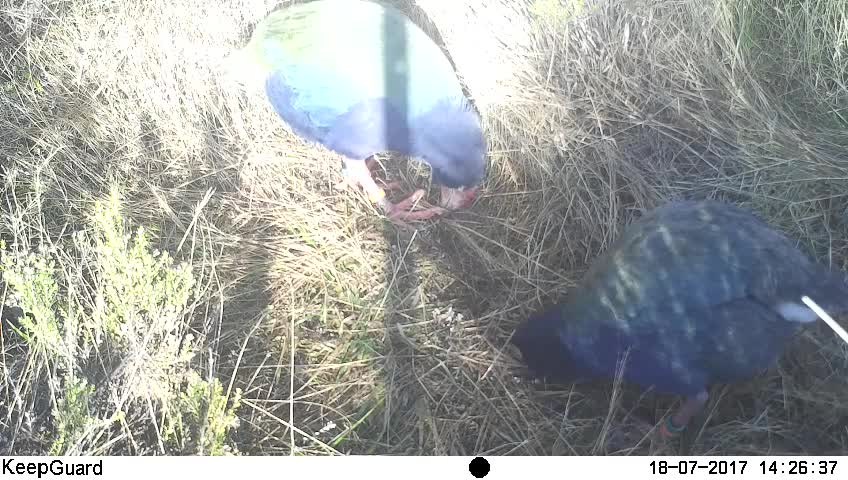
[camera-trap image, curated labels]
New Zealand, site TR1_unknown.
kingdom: Animalia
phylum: Chordata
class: Aves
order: Gruiformes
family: Rallidae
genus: Porphyrio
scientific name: Porphyrio mantelli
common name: takahe